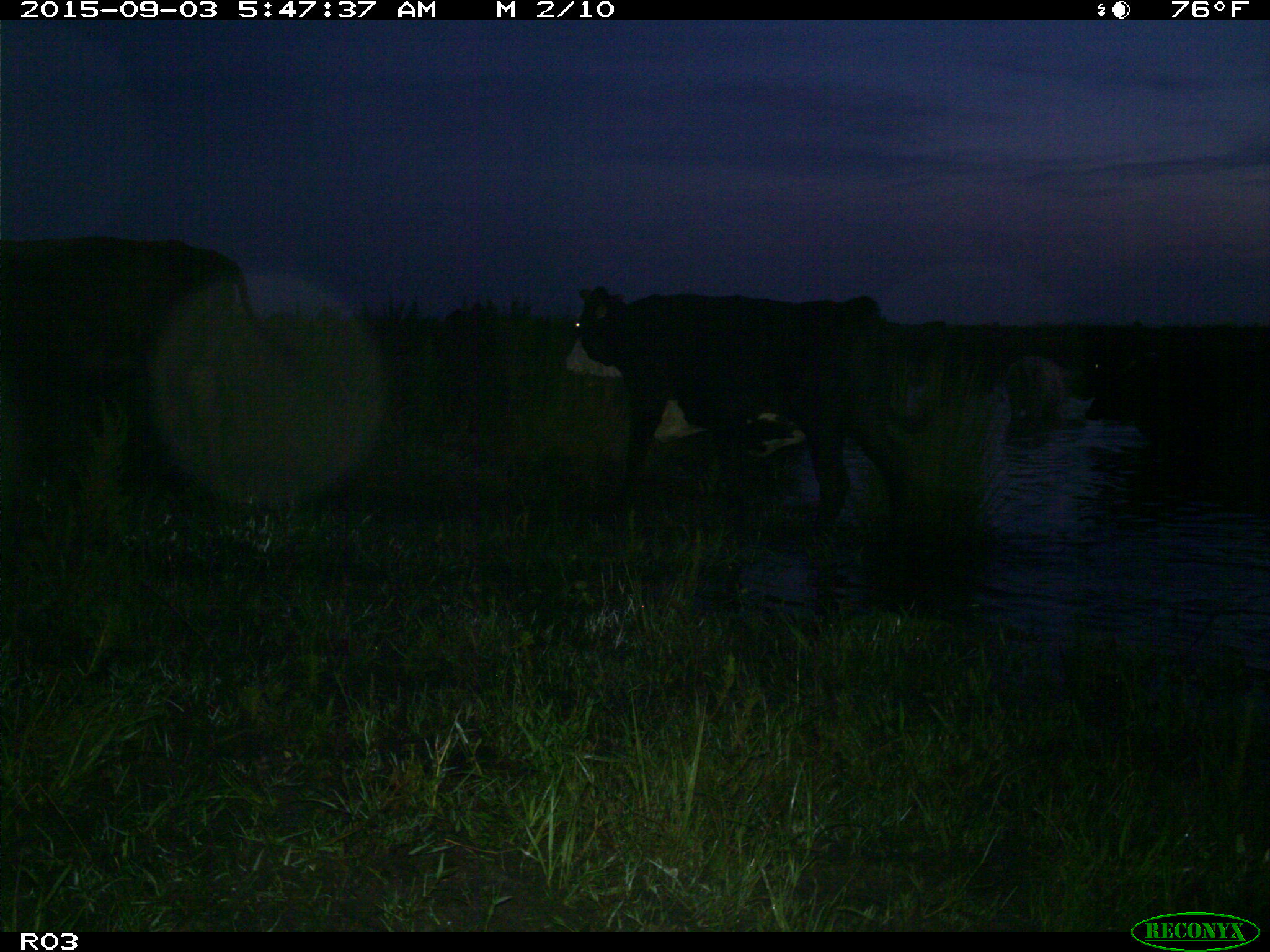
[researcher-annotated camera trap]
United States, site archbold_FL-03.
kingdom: Animalia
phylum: Chordata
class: Mammalia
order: Artiodactyla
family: Bovidae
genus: Bos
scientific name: Bos taurus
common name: domestic cow